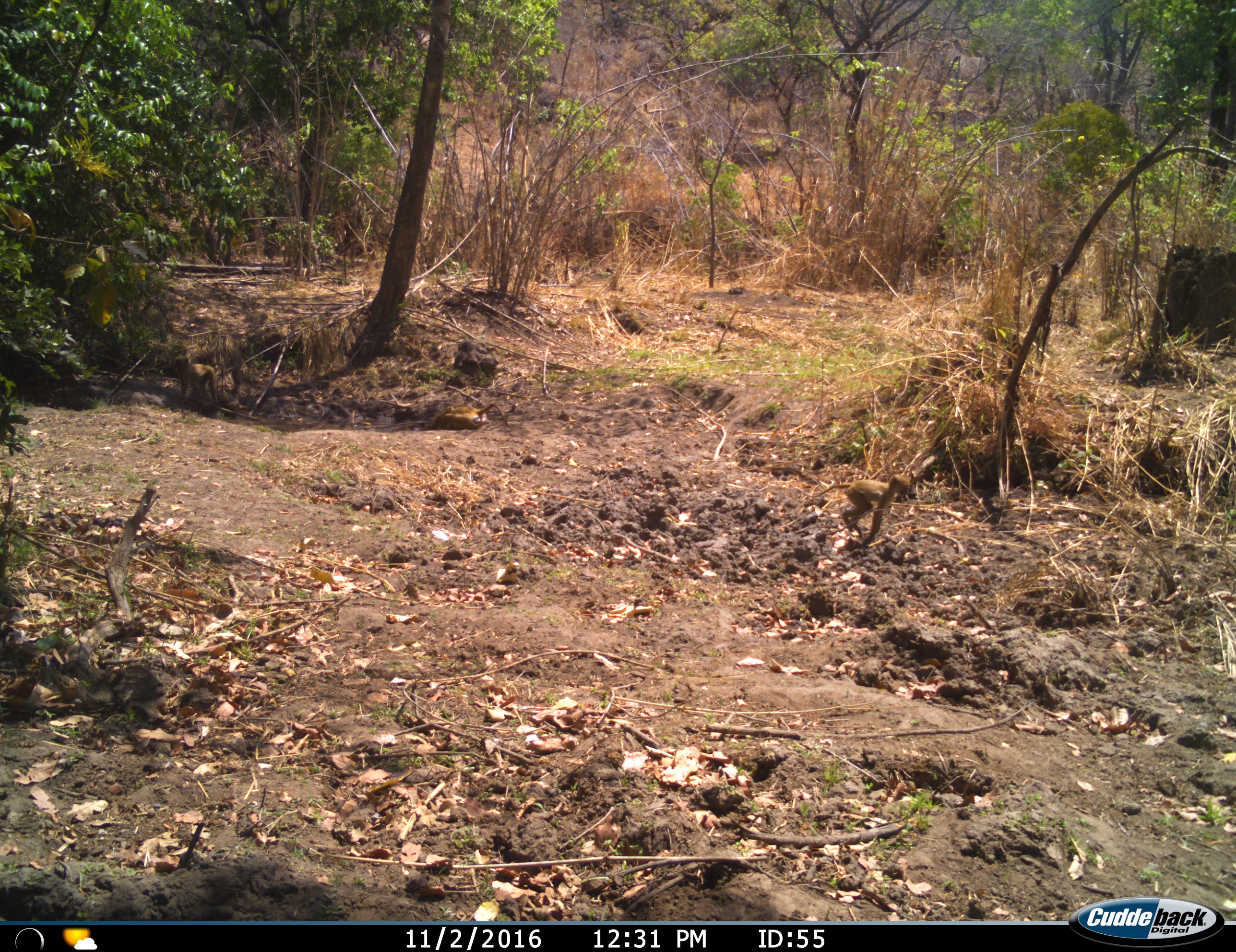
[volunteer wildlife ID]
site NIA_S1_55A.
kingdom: Animalia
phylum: Chordata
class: Mammalia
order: Primates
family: Cercopithecidae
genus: Papio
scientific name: Papio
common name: baboon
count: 1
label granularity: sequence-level